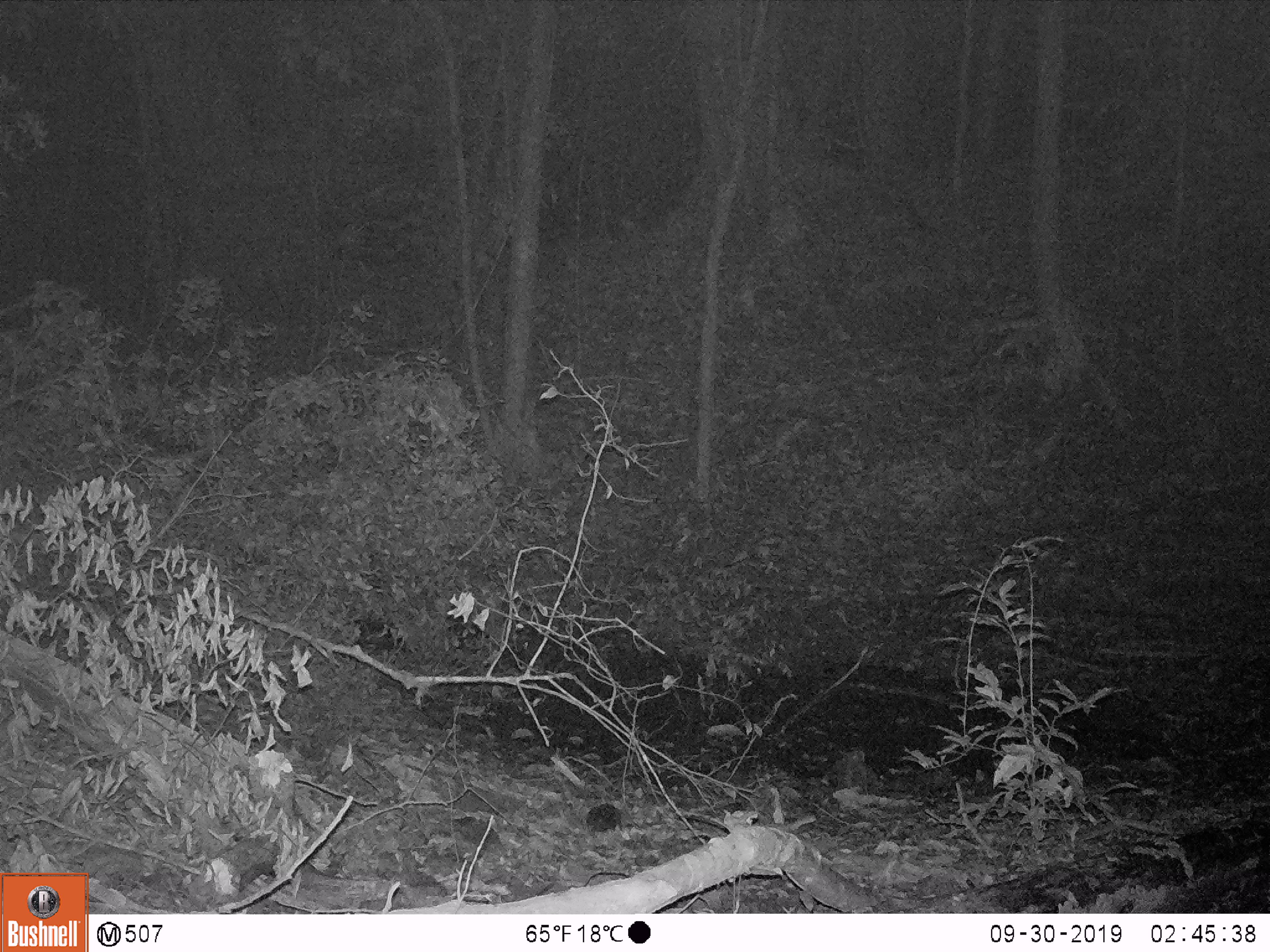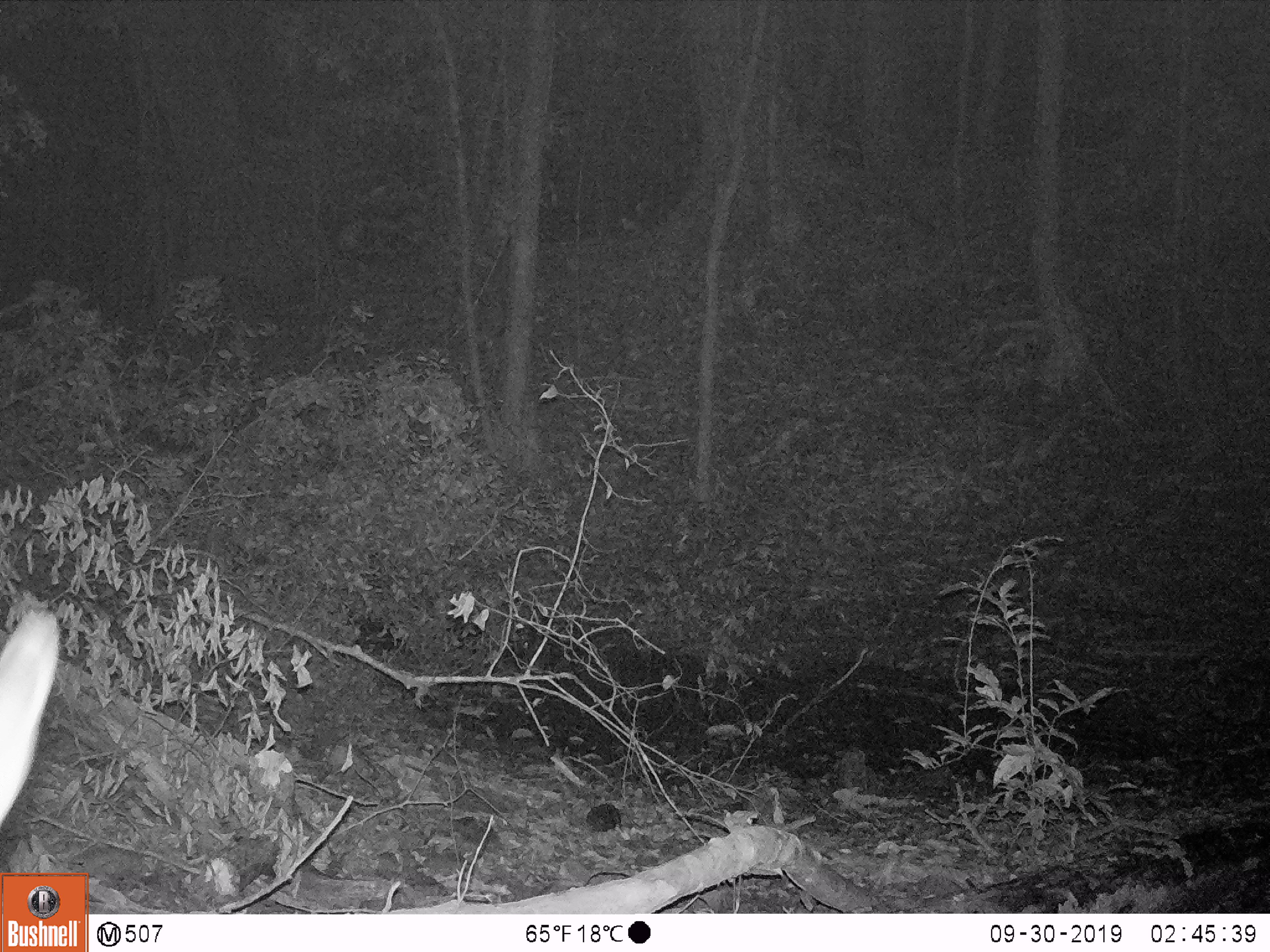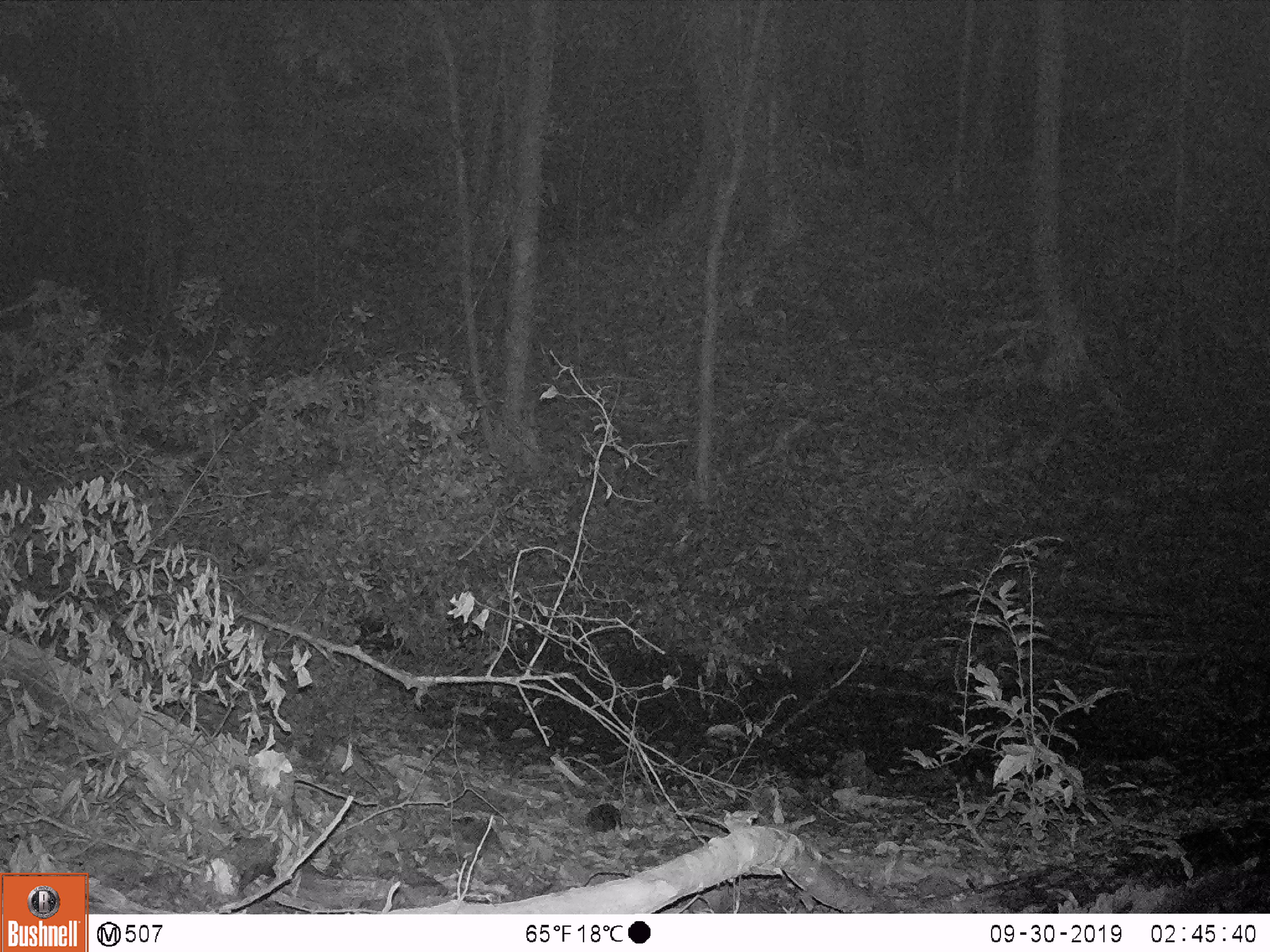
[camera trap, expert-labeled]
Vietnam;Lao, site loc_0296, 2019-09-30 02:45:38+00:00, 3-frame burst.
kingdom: Animalia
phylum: Chordata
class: Mammalia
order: Artiodactyla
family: Cervidae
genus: Muntiacus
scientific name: Muntiacus vuquangensis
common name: large-antlered muntjac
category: large antlered muntjac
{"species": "large antlered muntjac (large-antlered muntjac) (Muntiacus vuquangensis)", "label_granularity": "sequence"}